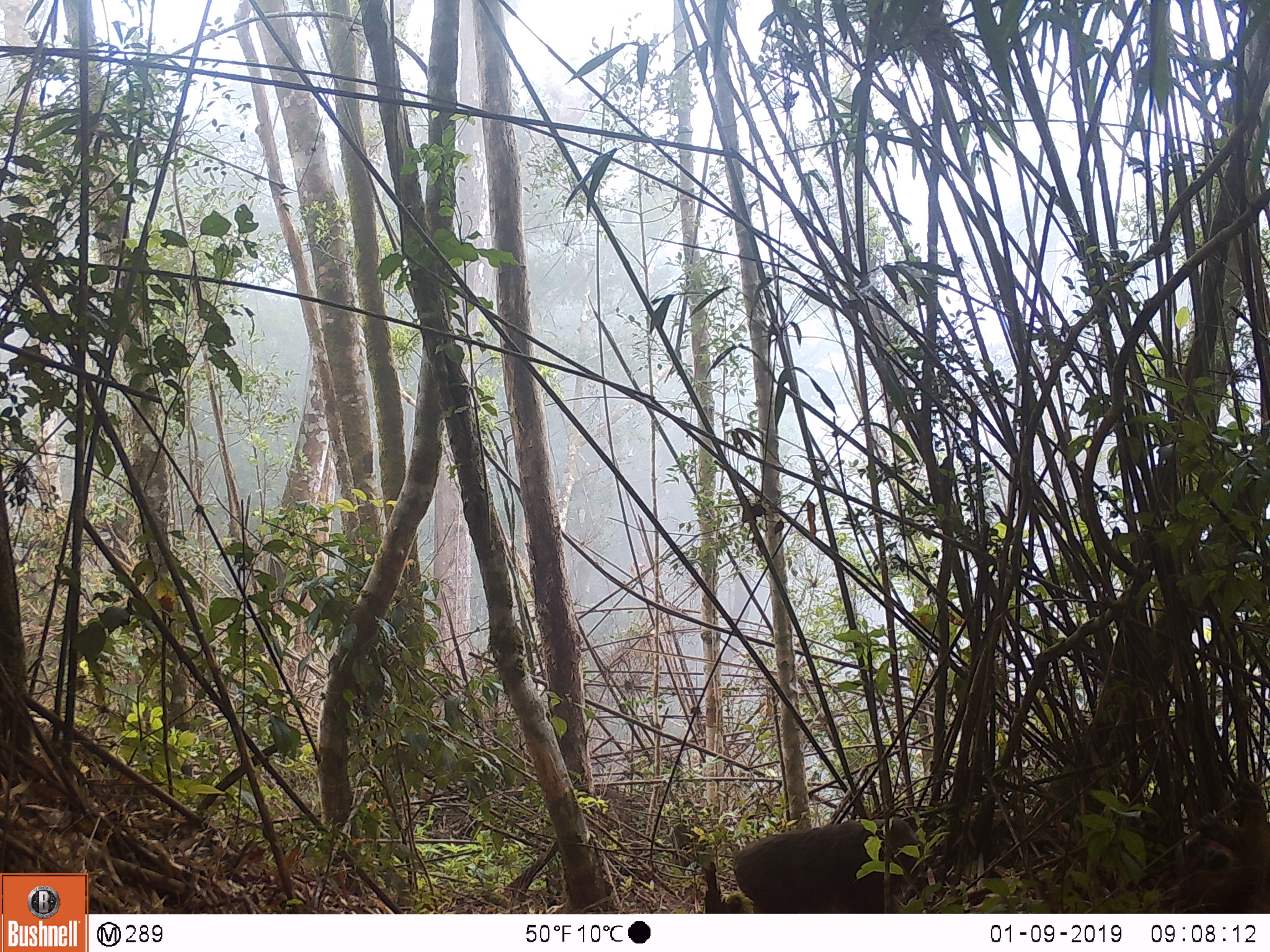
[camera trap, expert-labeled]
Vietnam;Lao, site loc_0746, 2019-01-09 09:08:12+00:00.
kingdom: Animalia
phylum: Chordata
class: Mammalia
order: Primates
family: Cercopithecidae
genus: Macaca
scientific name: Macaca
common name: macaque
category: unidentified macaque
Unidentified macaque (macaque) (Macaca). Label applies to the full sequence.